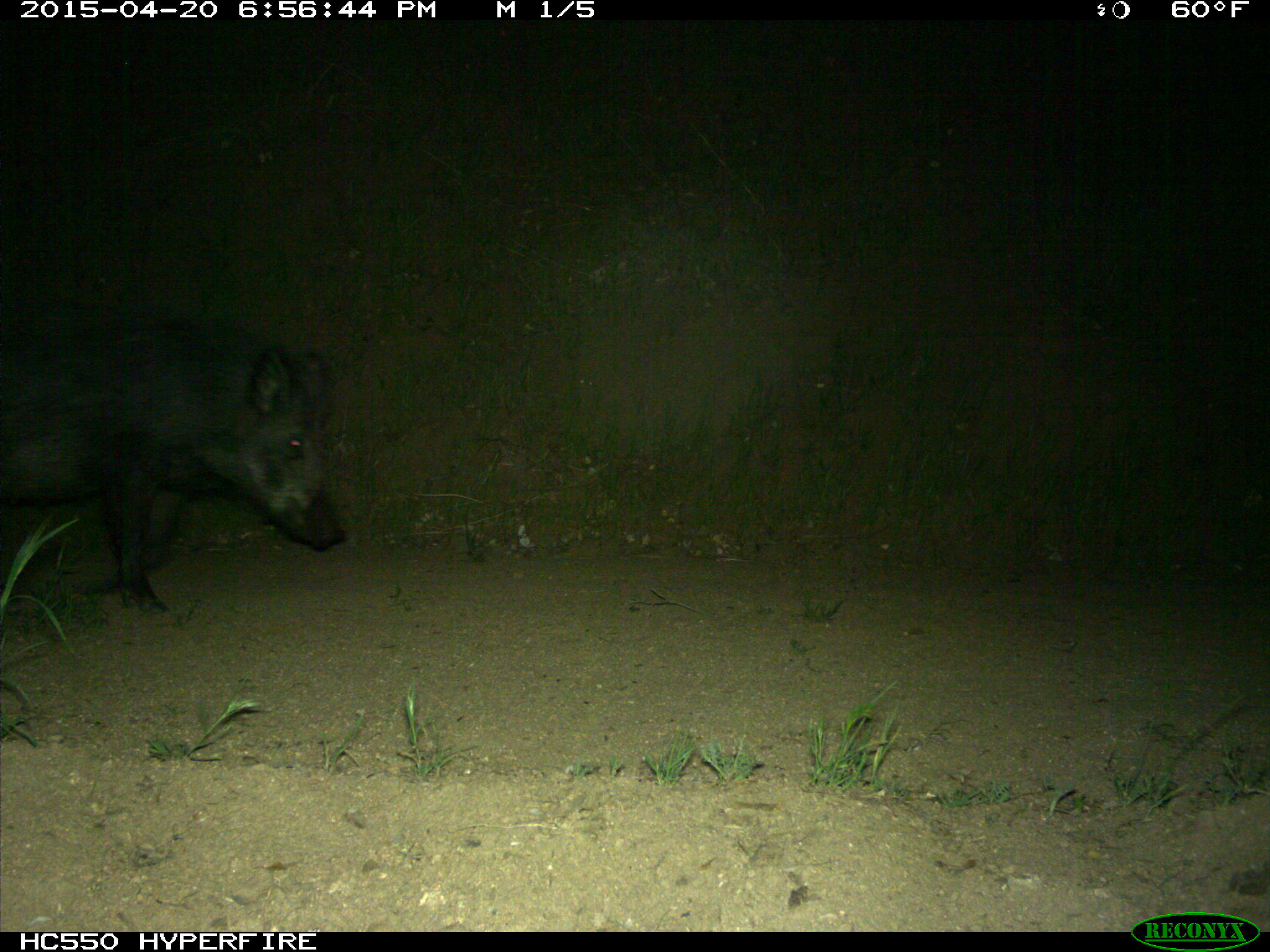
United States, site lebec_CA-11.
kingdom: Animalia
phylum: Chordata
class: Mammalia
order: Artiodactyla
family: Suidae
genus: Sus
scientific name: Sus scrofa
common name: wild boar